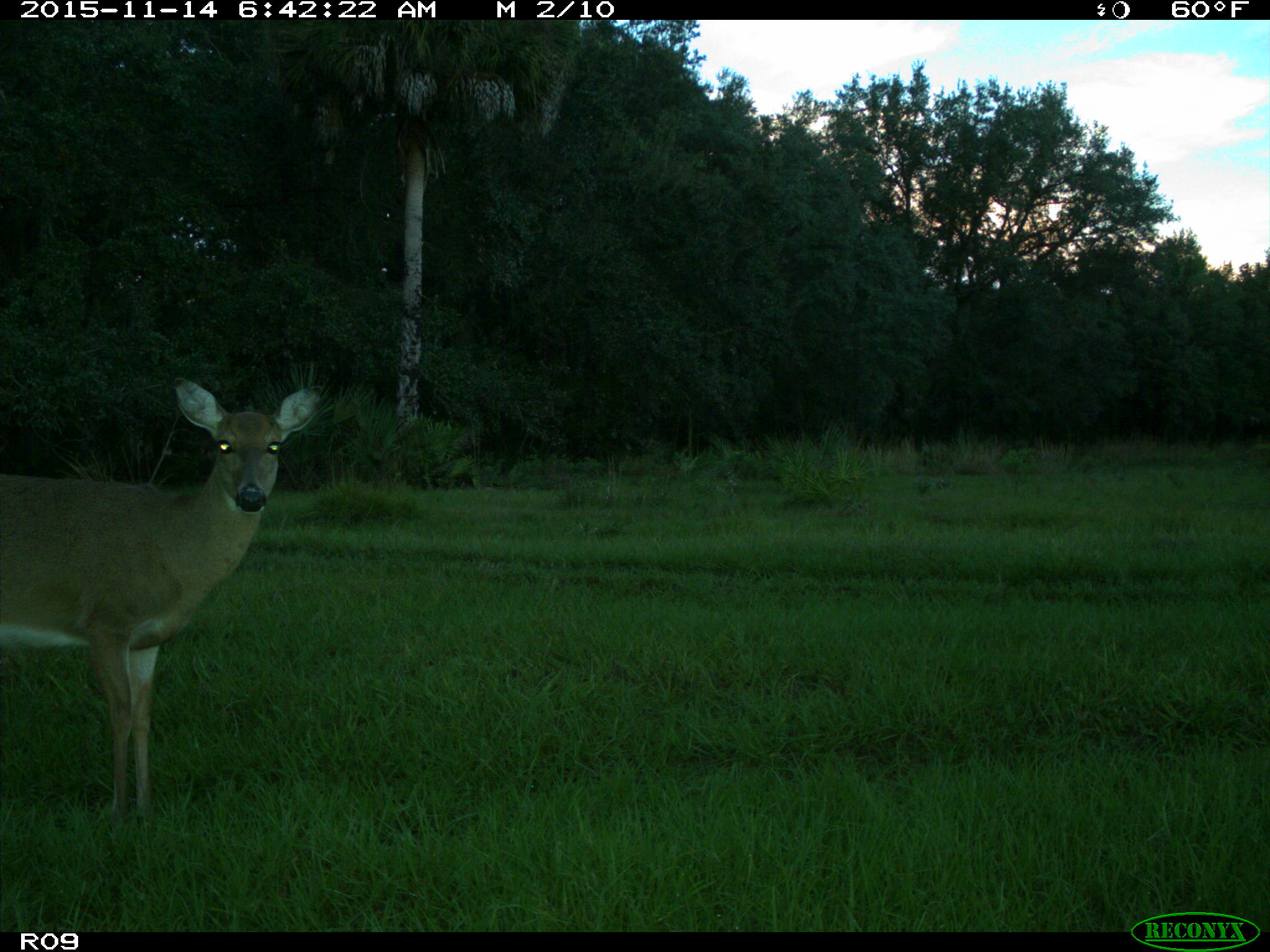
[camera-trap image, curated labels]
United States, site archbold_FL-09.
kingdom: Animalia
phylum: Chordata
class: Mammalia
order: Artiodactyla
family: Cervidae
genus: Odocoileus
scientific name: Odocoileus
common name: deer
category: unidentified deer